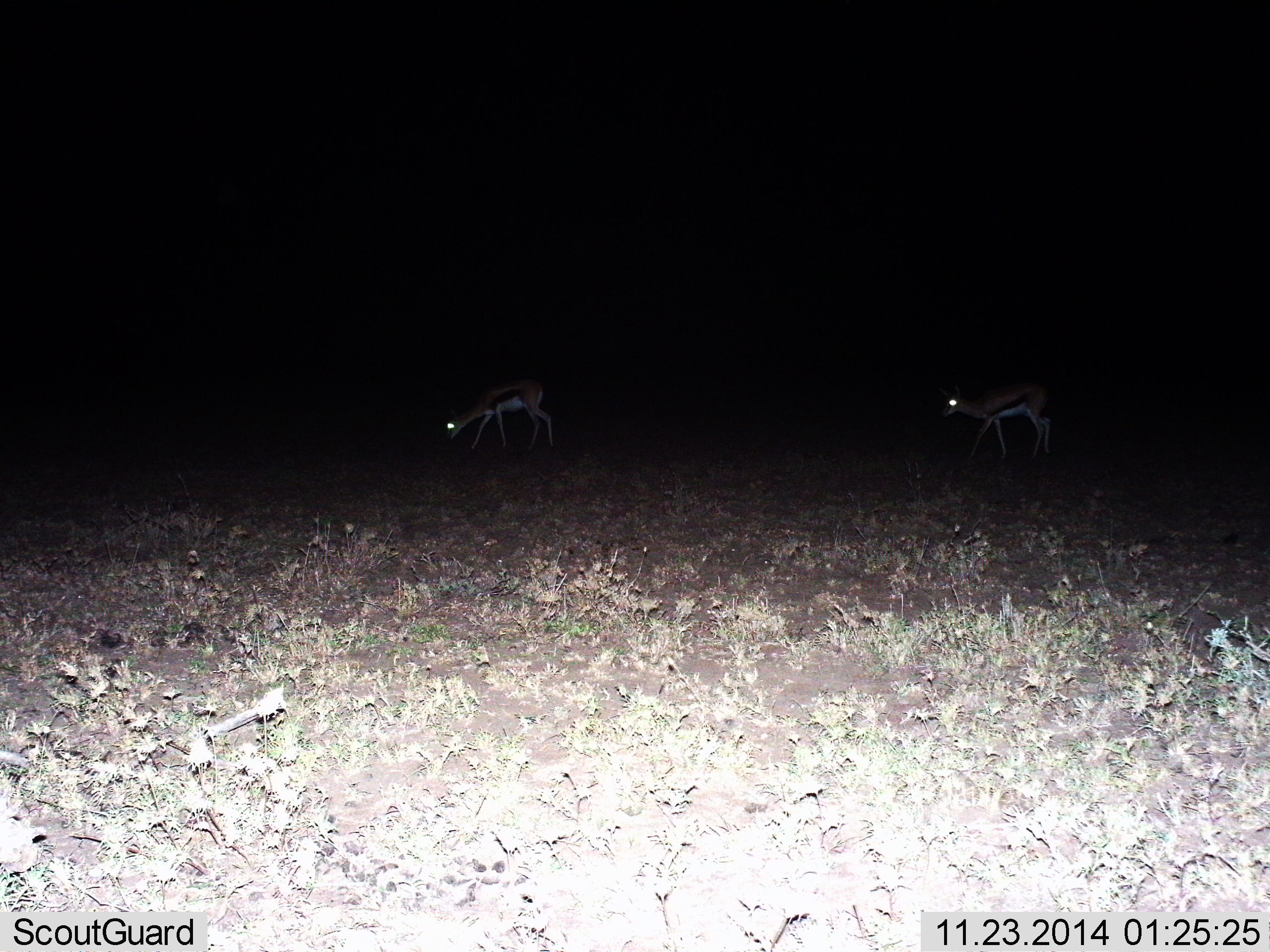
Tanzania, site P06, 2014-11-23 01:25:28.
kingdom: Animalia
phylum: Chordata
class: Mammalia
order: Artiodactyla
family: Bovidae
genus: Eudorcas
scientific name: Eudorcas thomsonii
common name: thomson's gazelle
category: gazellethomsons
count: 2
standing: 30%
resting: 0%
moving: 20%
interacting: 0%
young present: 0%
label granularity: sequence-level